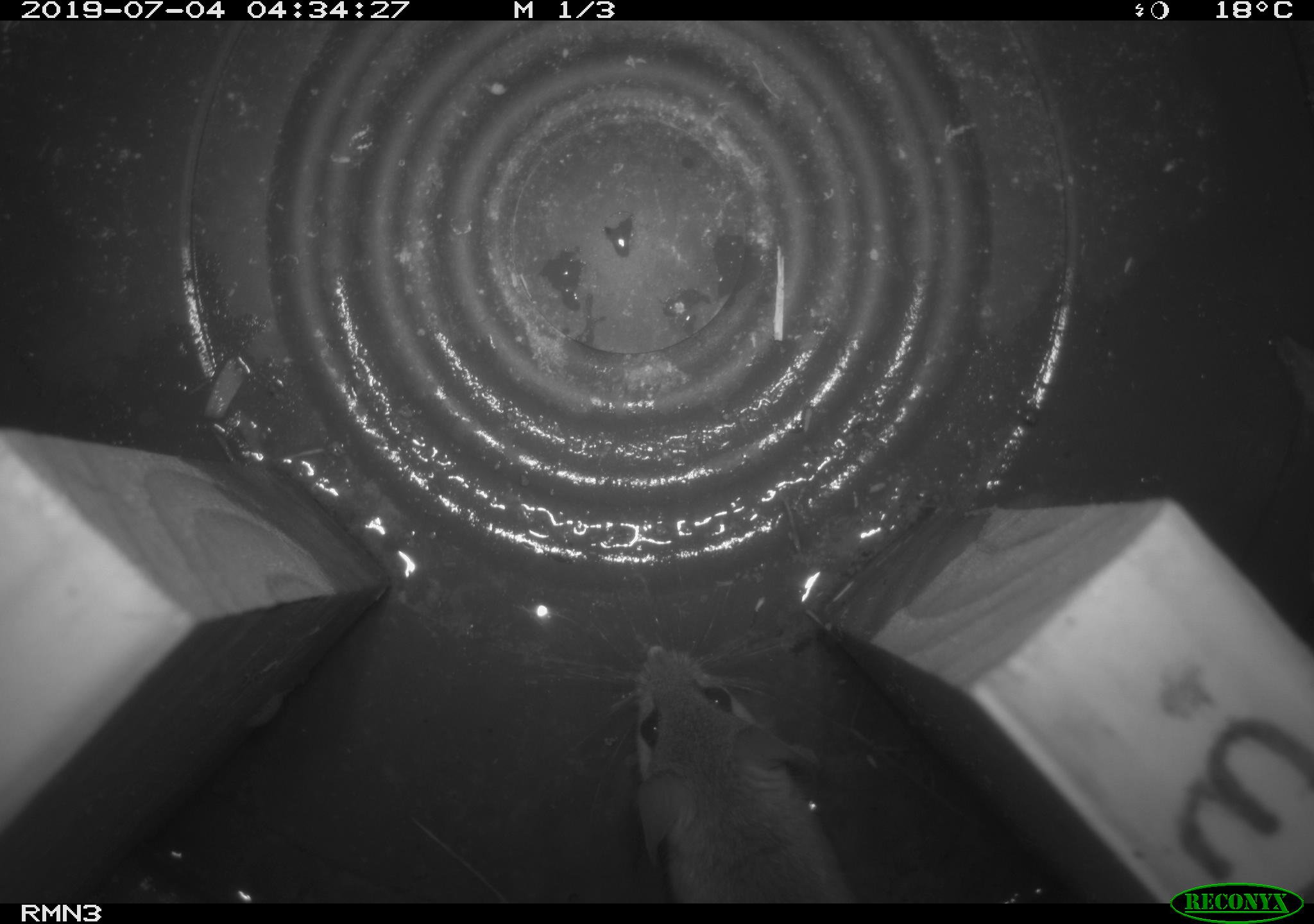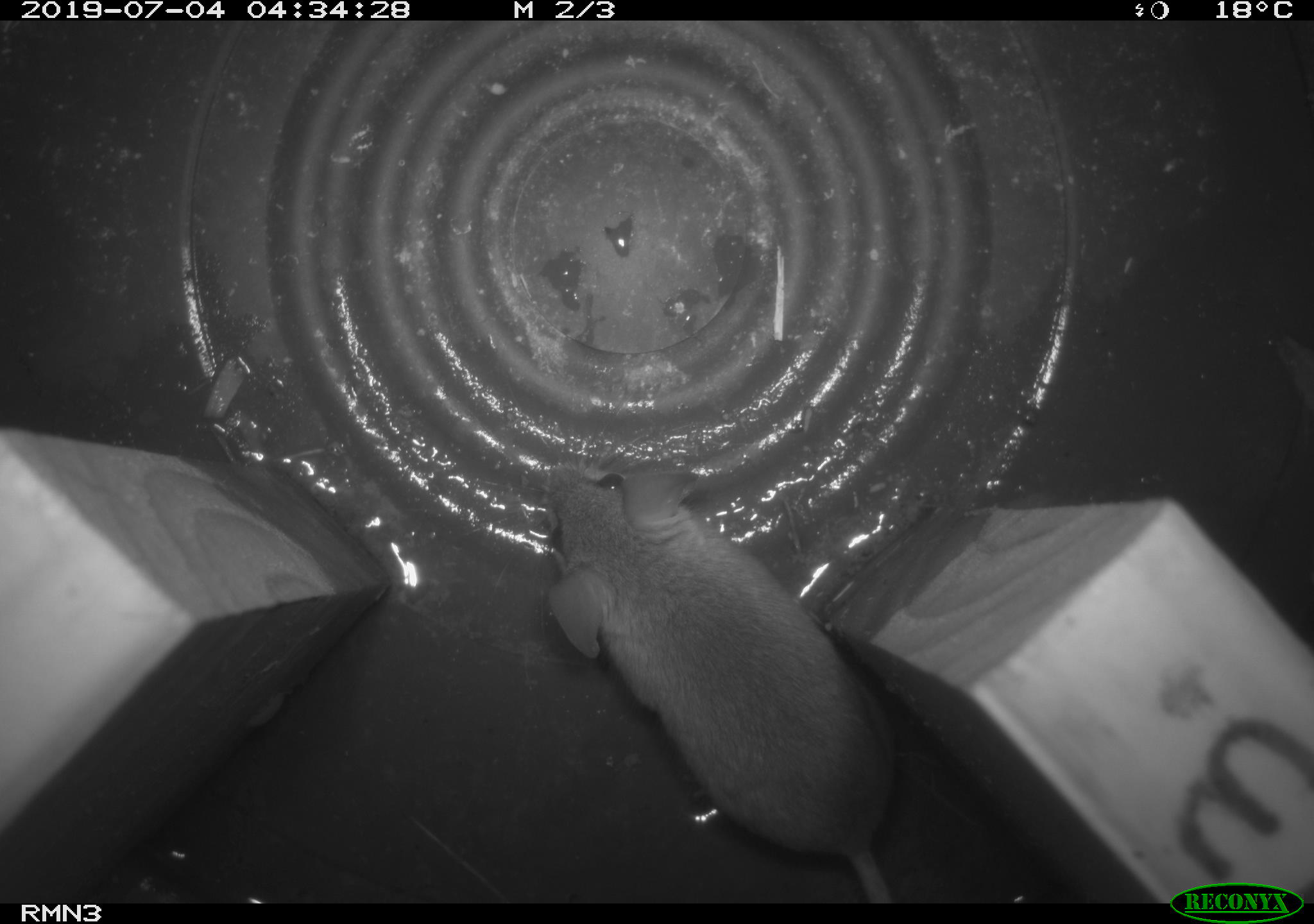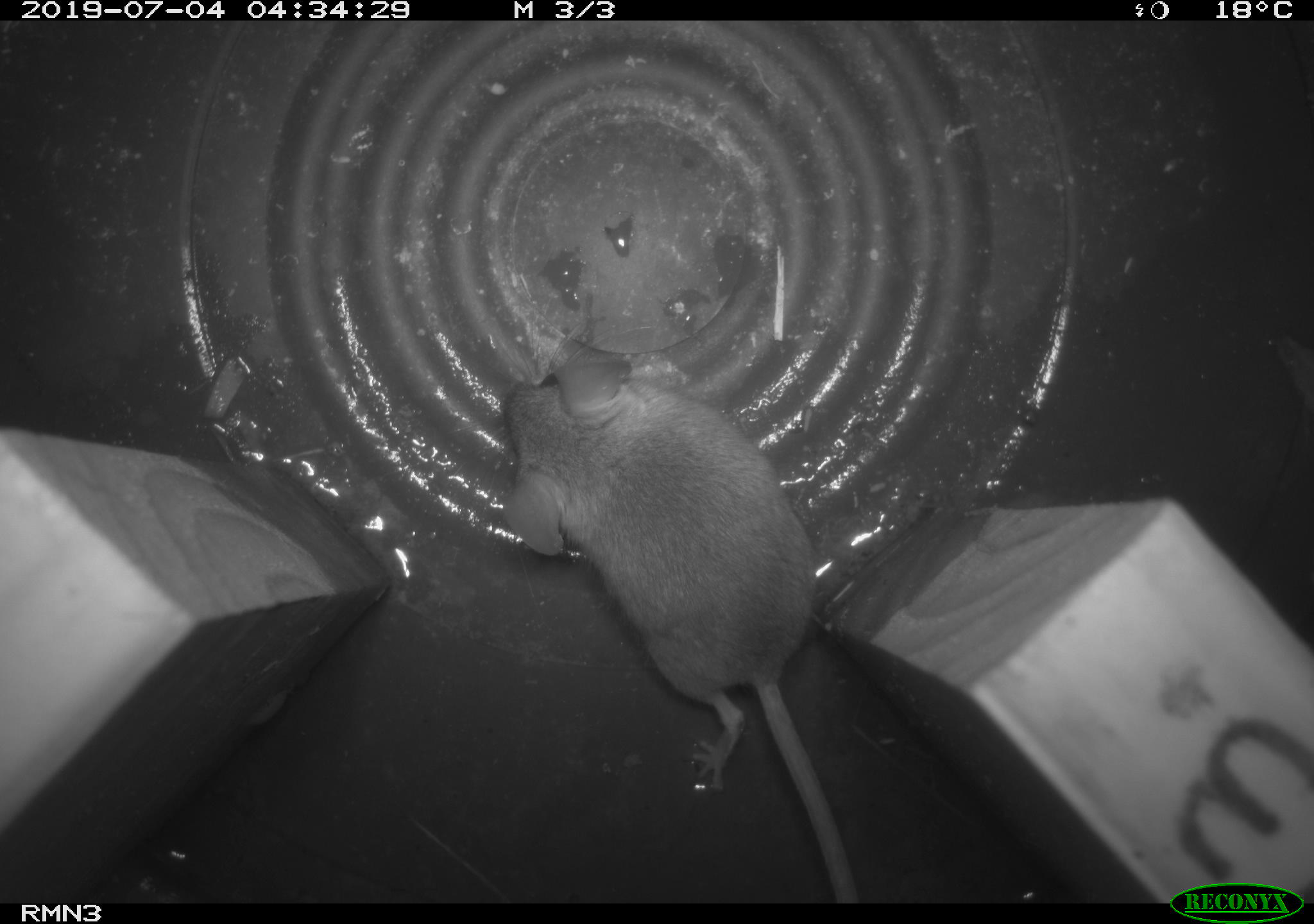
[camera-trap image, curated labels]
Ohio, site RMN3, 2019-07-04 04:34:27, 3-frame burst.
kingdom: Animalia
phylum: Chordata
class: Mammalia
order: Rodentia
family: Cricetidae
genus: Peromyscus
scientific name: Peromyscus leucopus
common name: white-footed mouse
White-footed mouse (Peromyscus leucopus).